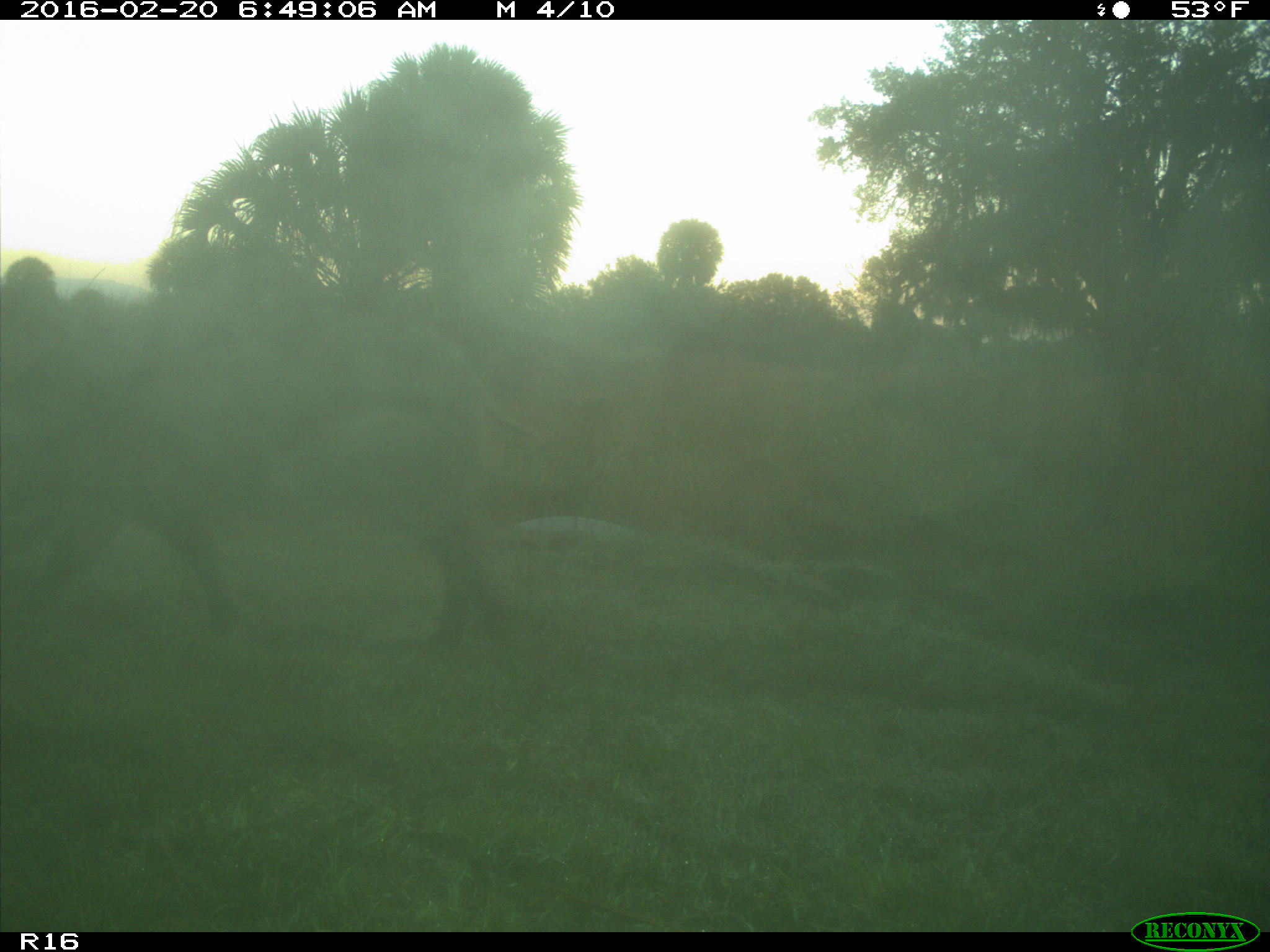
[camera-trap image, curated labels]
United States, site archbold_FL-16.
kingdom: Animalia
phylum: Chordata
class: Mammalia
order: Artiodactyla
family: Suidae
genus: Sus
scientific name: Sus scrofa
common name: wild boar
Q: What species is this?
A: Sus scrofa (wild boar).